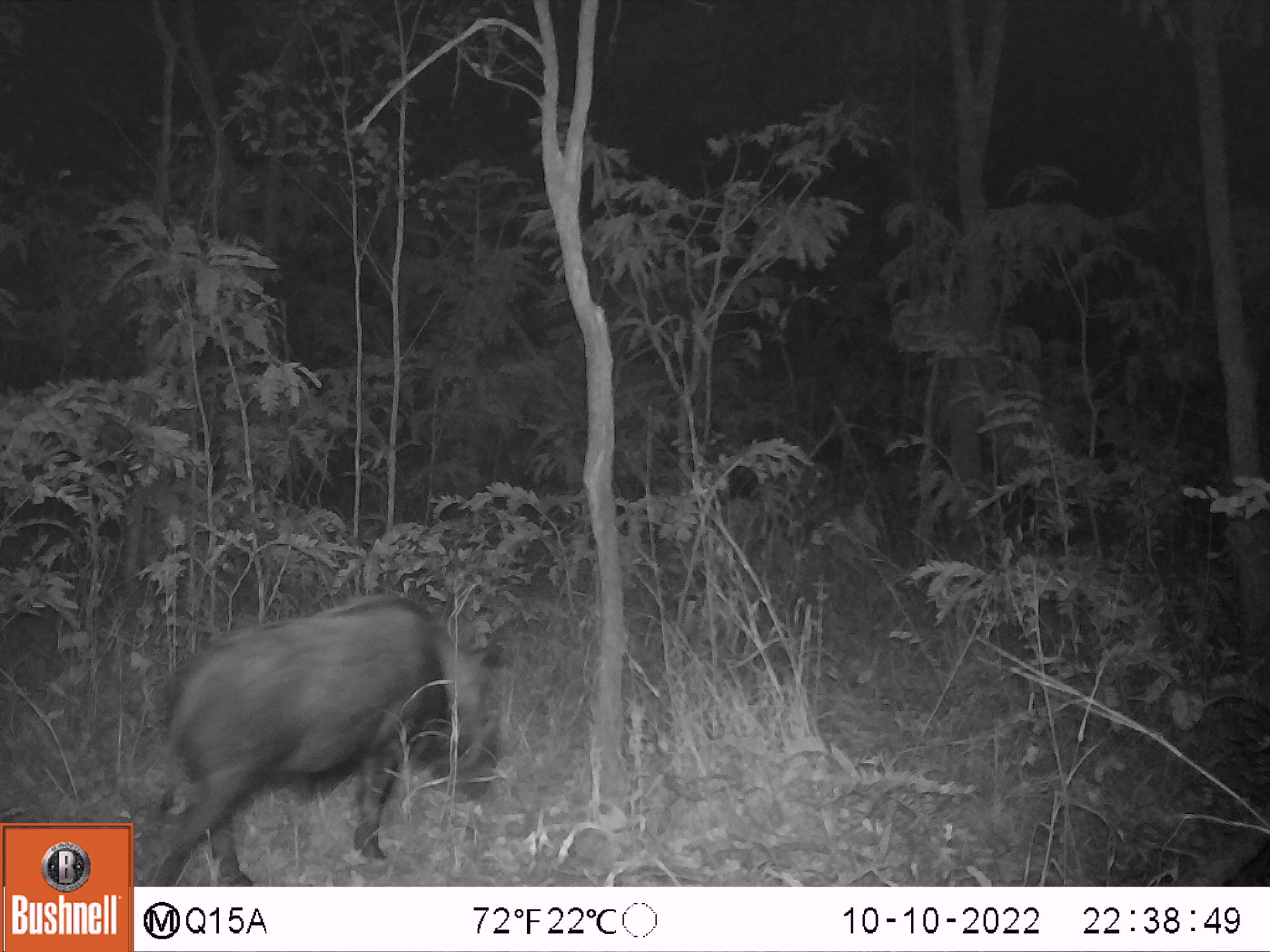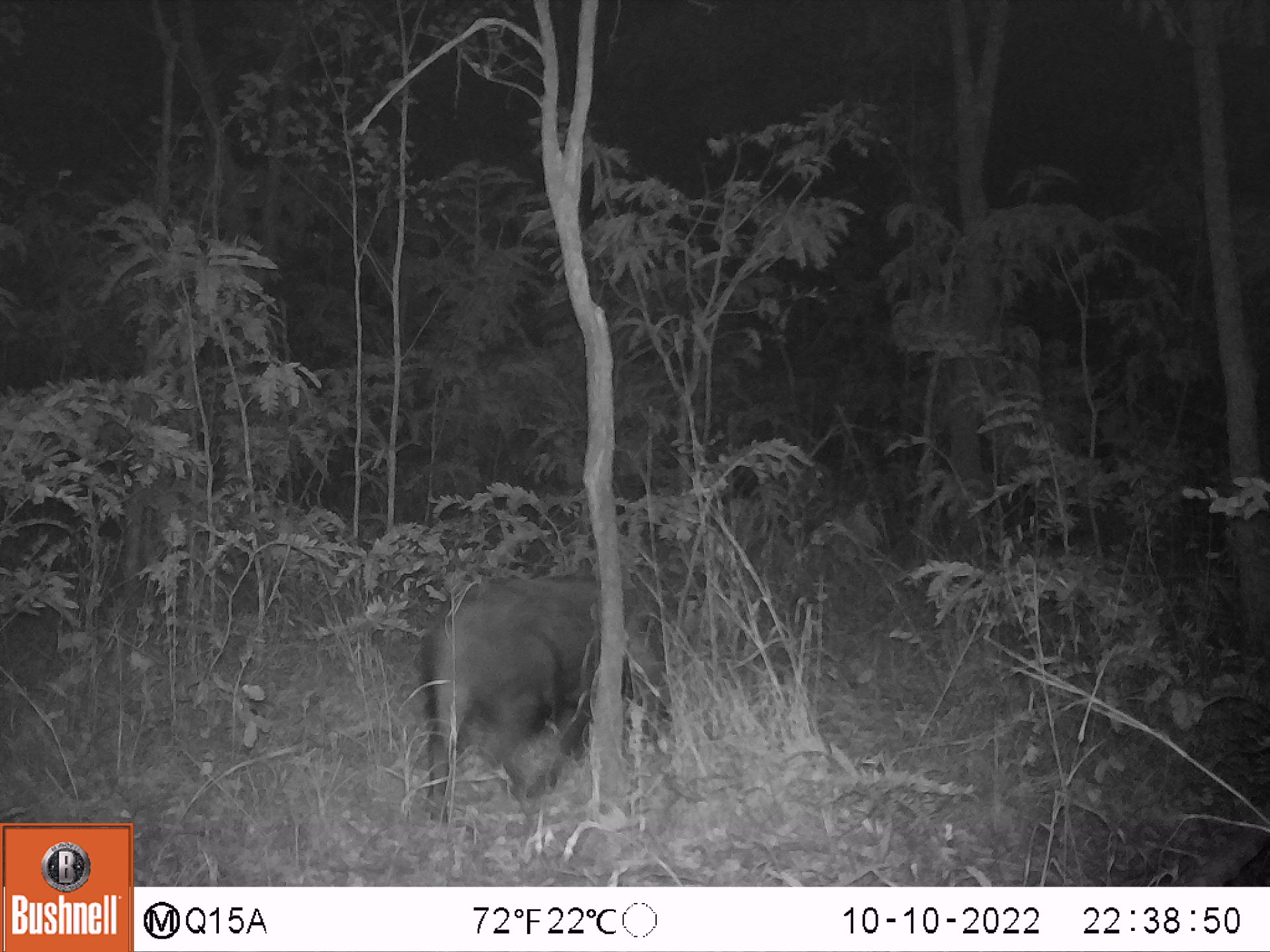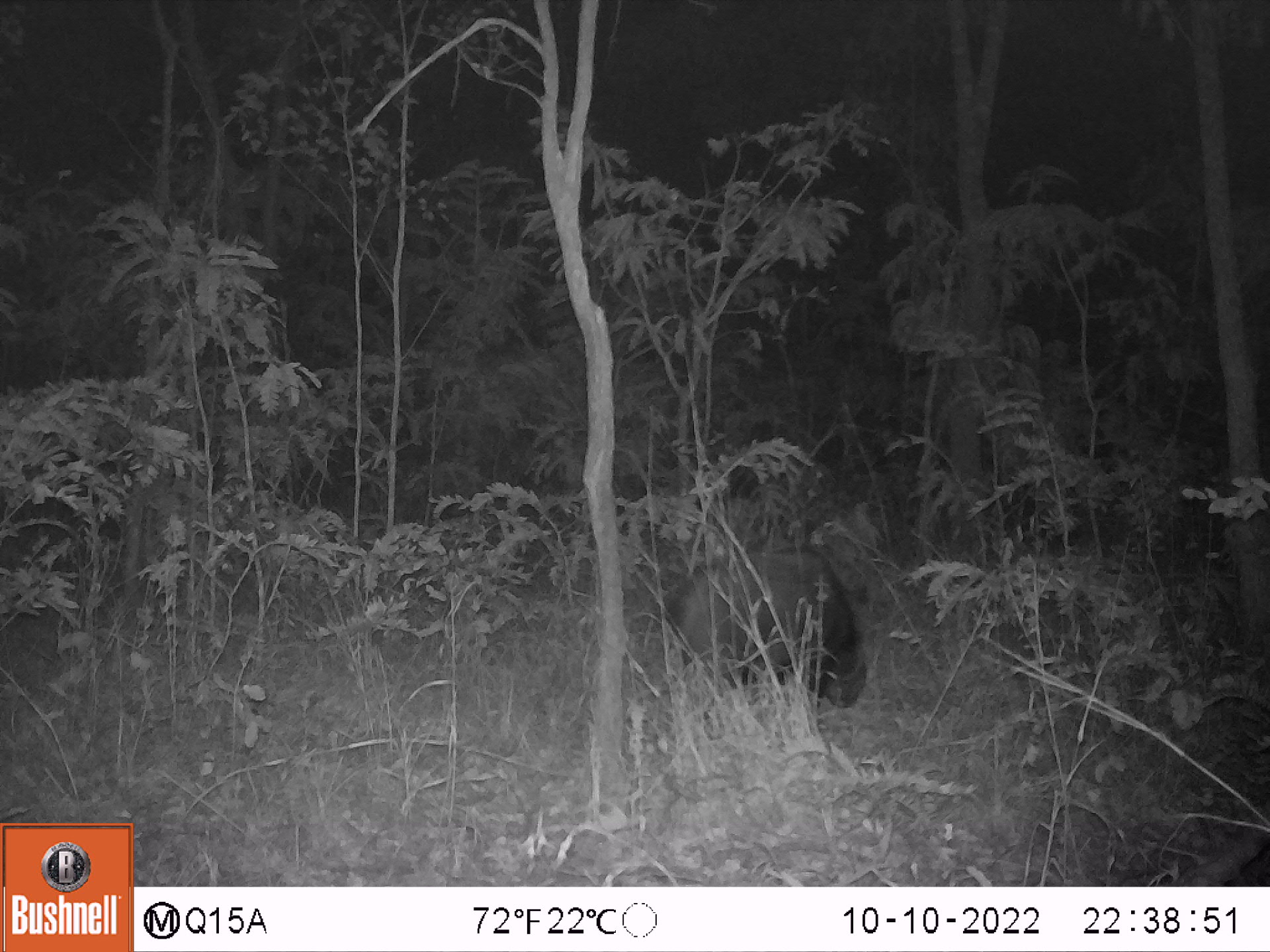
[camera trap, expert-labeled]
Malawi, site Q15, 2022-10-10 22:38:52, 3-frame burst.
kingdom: Animalia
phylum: Chordata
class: Mammalia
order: Artiodactyla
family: Suidae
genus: Potamochoerus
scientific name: Potamochoerus larvatus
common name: bushpig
Bushpig (Potamochoerus larvatus), count 1.